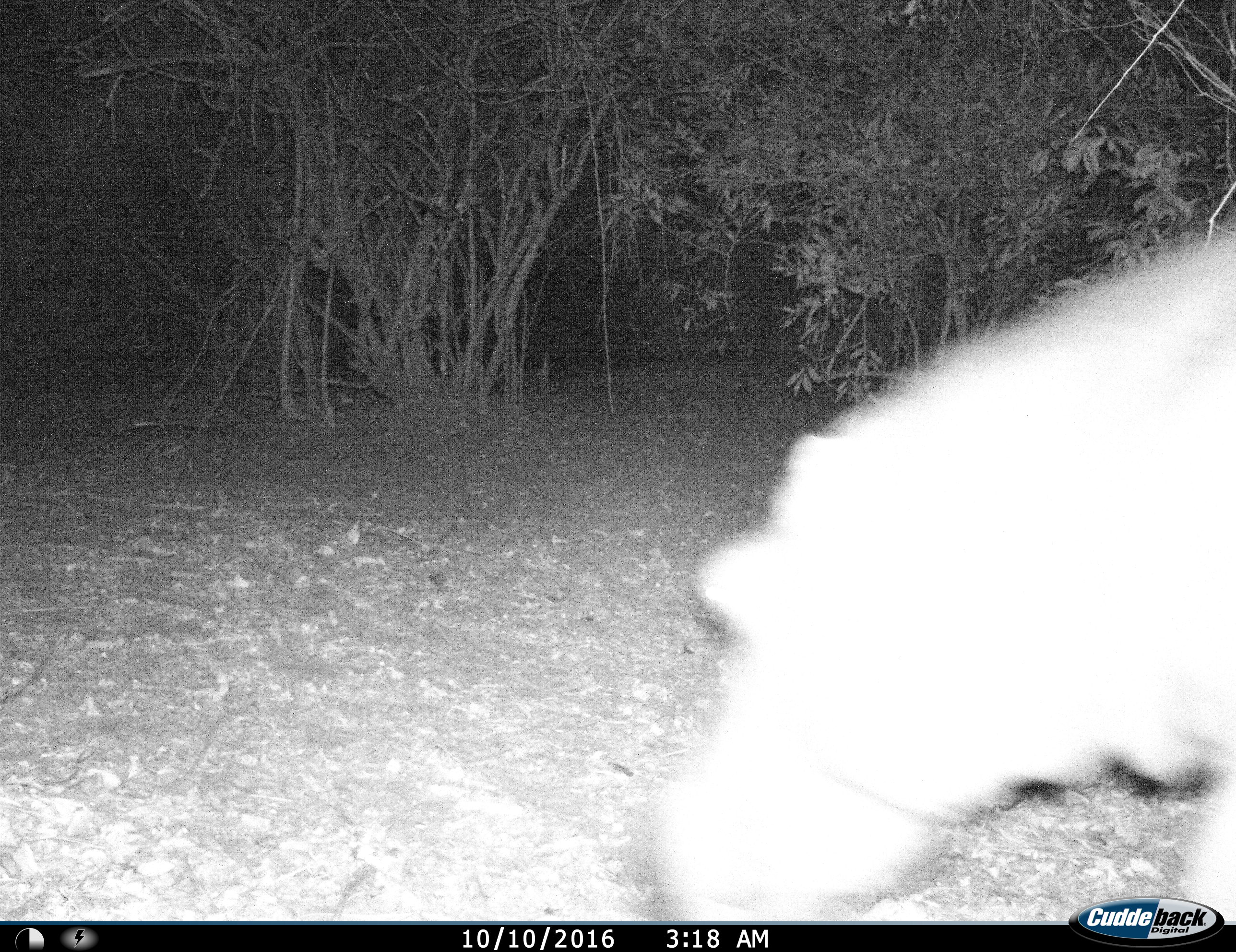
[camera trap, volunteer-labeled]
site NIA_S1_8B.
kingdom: Animalia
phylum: Chordata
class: Mammalia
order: Artiodactyla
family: Hippopotamidae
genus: Hippopotamus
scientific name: Hippopotamus amphibius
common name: hippopotamus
Hippopotamus (Hippopotamus amphibius), count 1. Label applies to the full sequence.